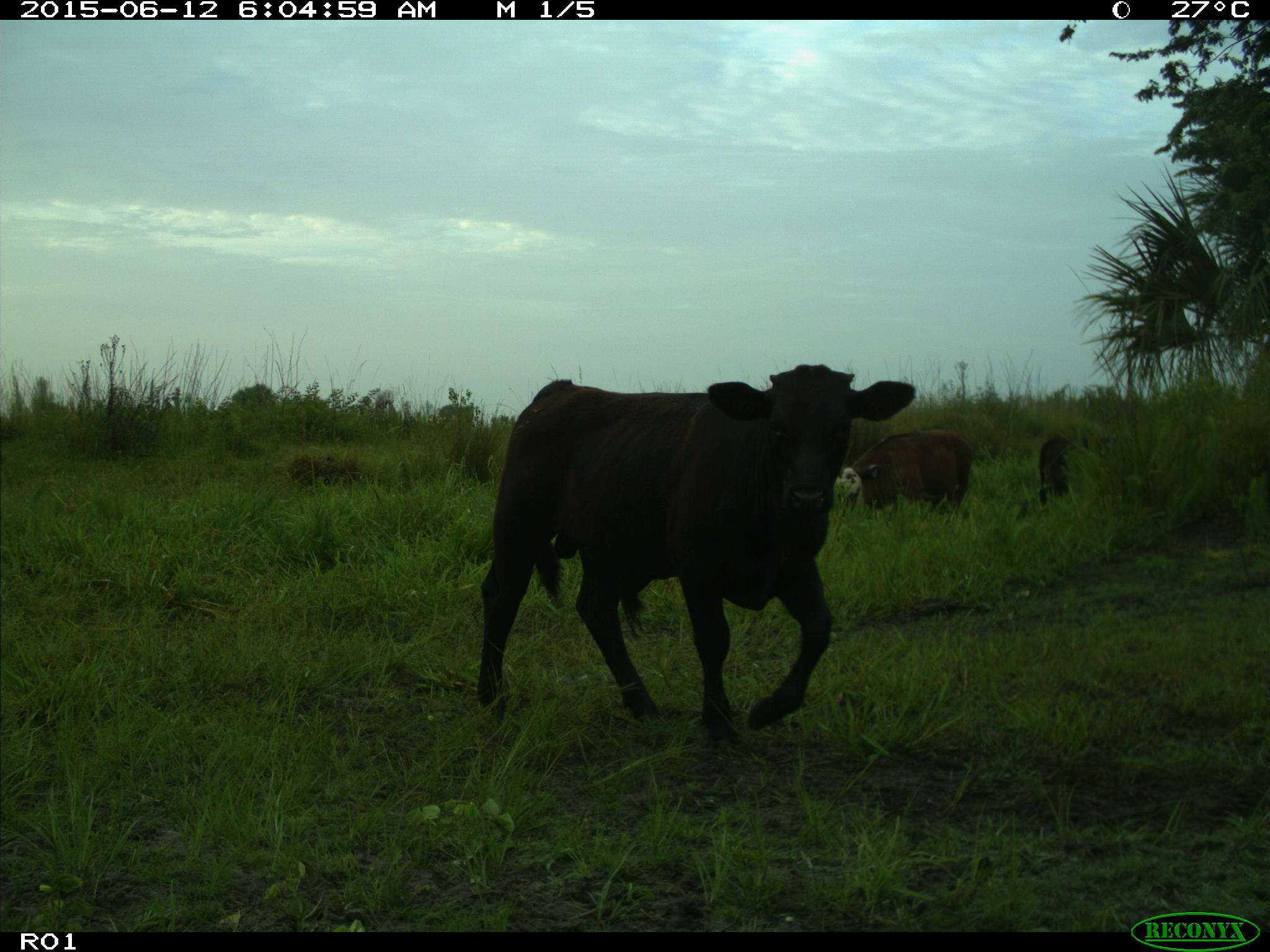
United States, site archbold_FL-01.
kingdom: Animalia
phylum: Chordata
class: Mammalia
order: Artiodactyla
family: Bovidae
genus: Bos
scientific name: Bos taurus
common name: domestic cow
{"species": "Bos taurus (domestic cow)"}